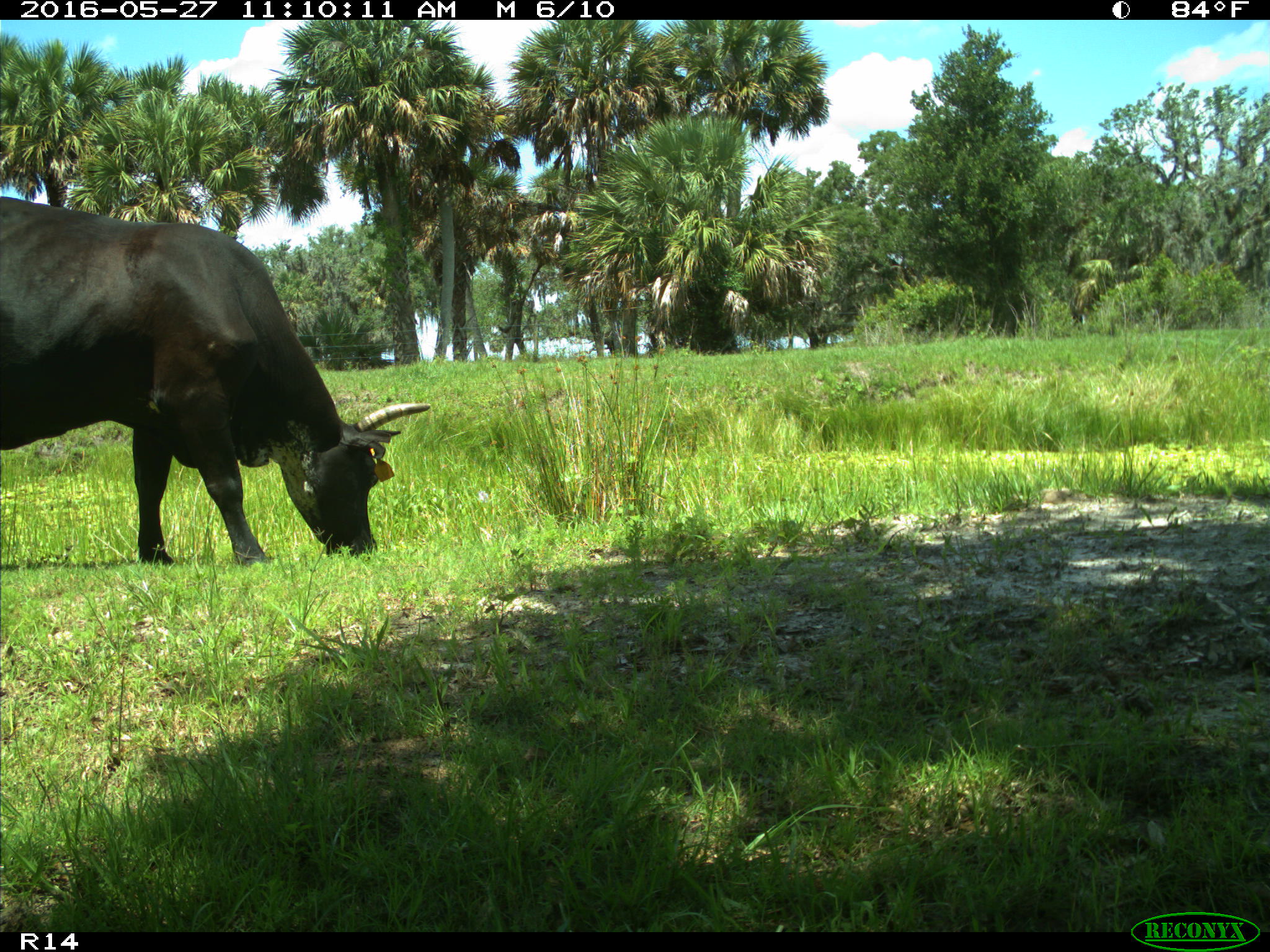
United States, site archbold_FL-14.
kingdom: Animalia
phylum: Chordata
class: Mammalia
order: Artiodactyla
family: Bovidae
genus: Bos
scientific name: Bos taurus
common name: domestic cow